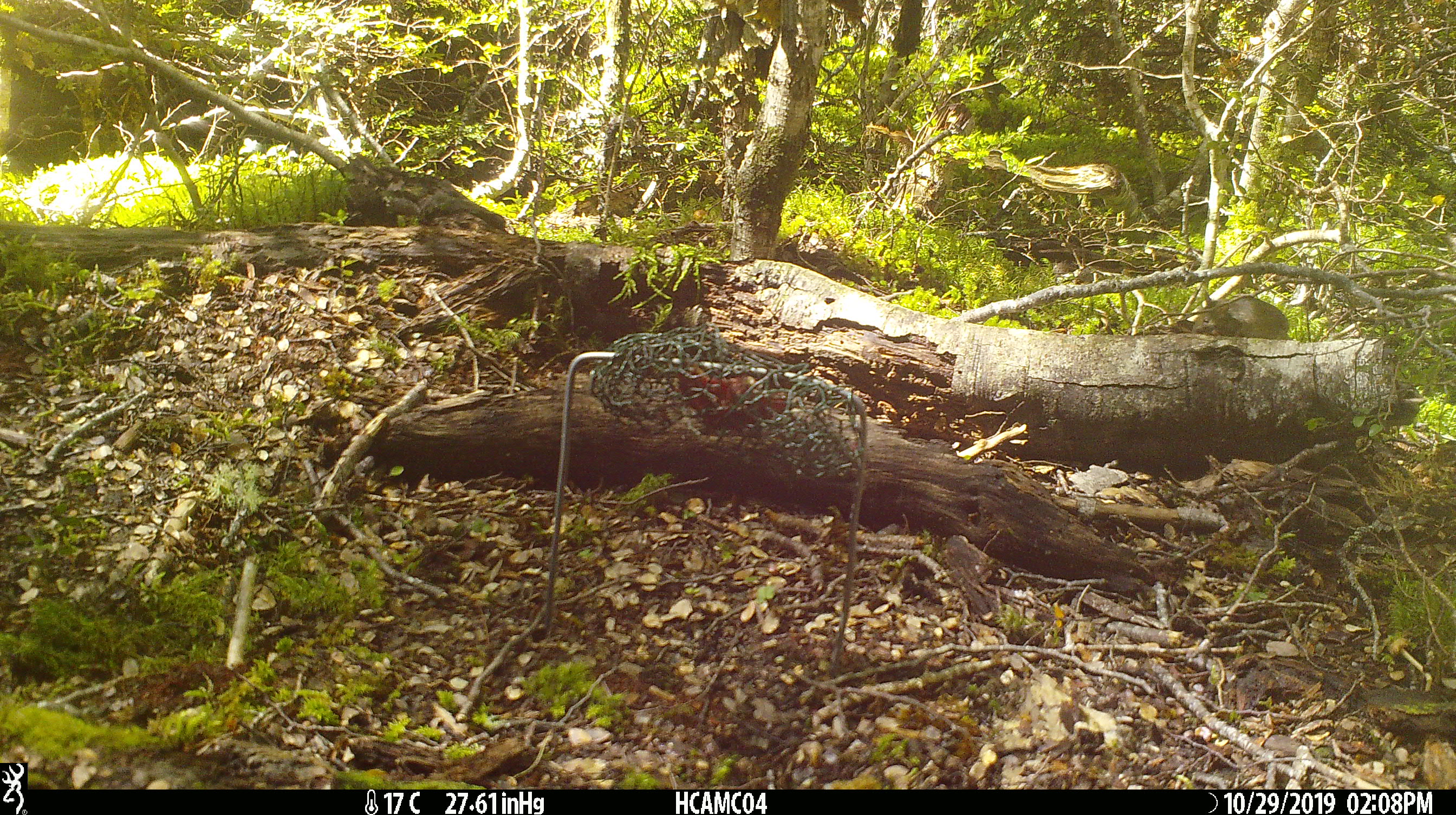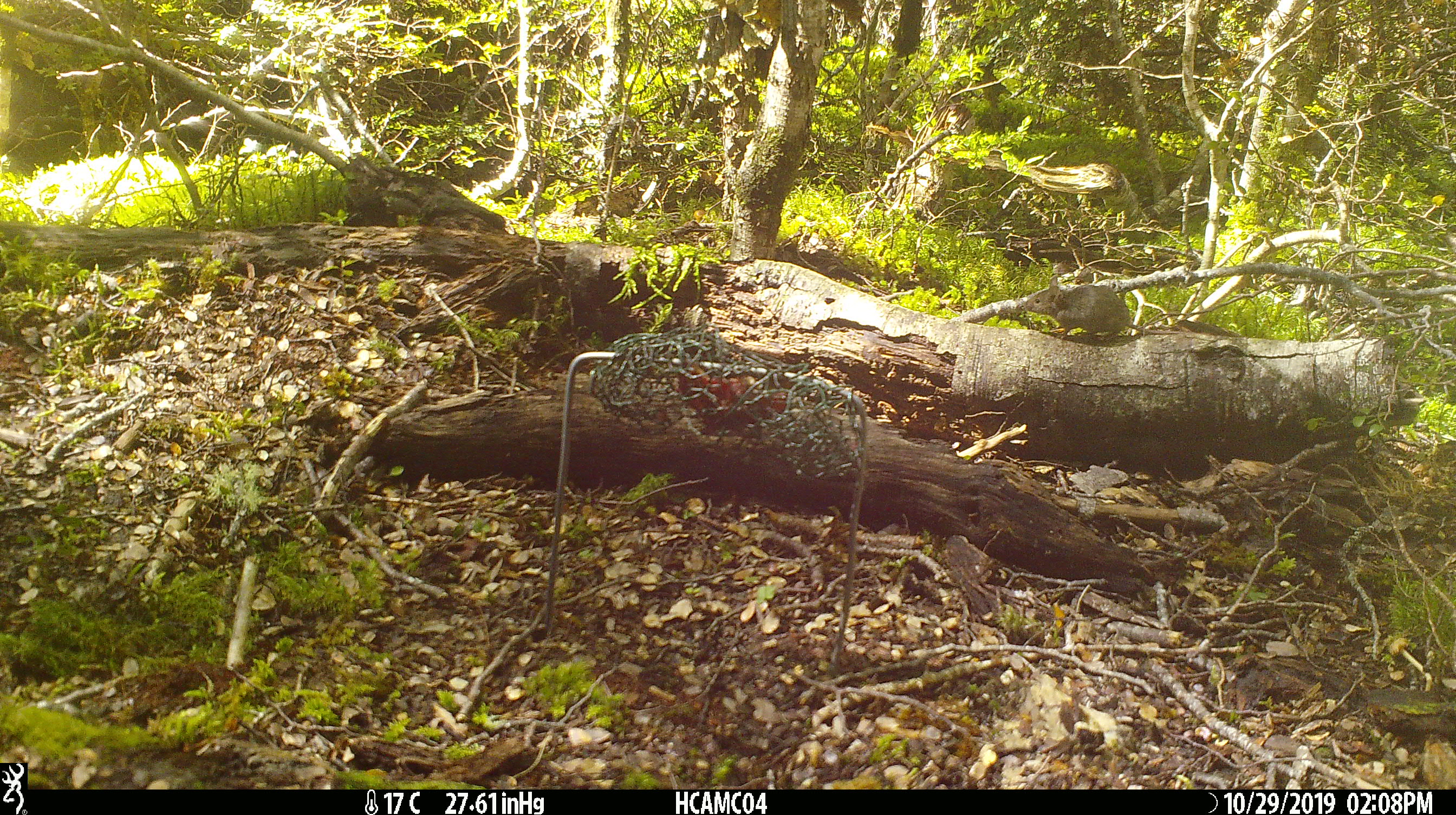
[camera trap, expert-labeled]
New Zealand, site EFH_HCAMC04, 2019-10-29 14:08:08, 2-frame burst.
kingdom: Animalia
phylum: Chordata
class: Mammalia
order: Rodentia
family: Muridae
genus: Mus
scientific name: Mus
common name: mouse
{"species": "mouse (Mus)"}